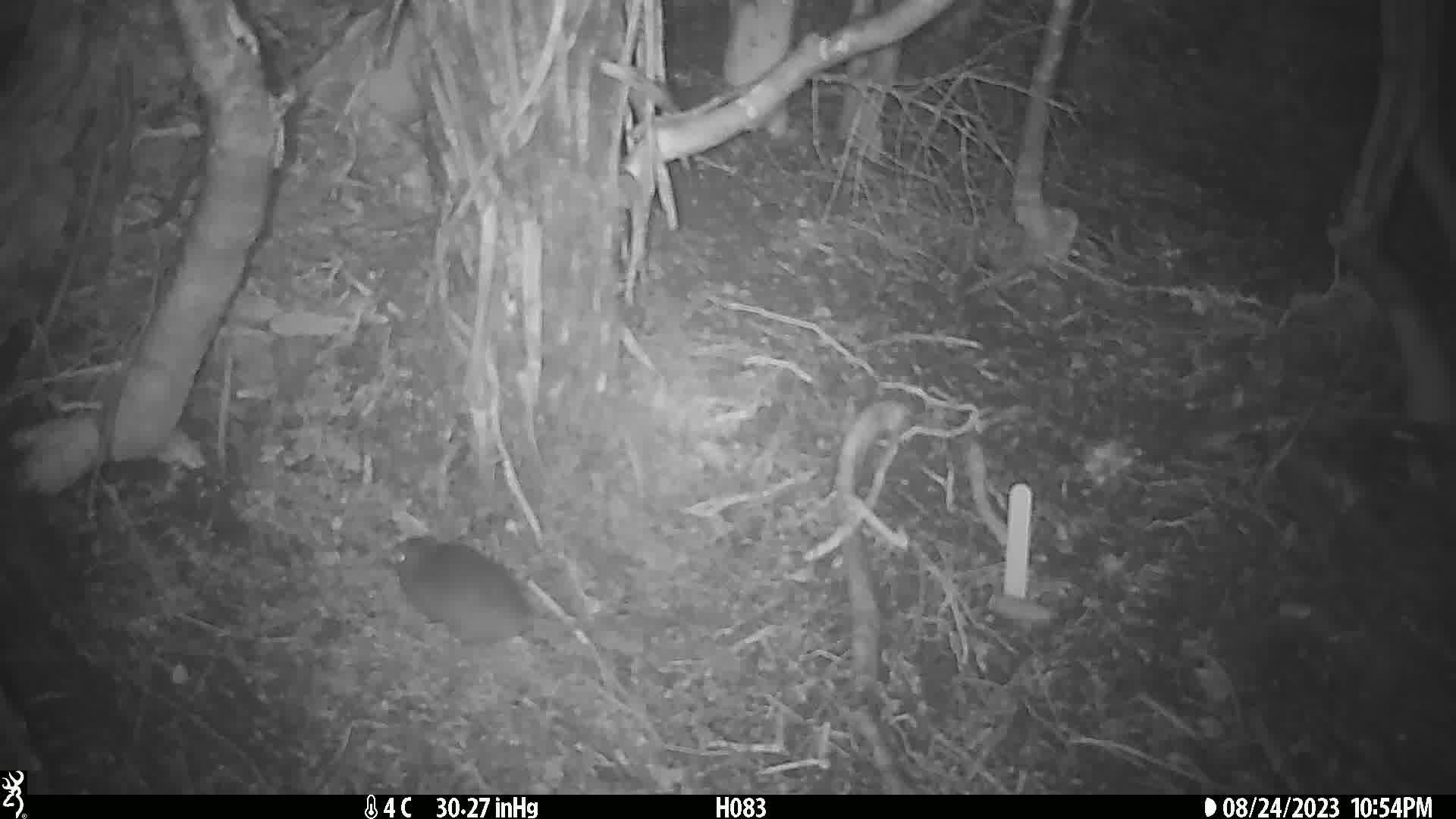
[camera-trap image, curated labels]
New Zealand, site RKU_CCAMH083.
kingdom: Animalia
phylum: Chordata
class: Mammalia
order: Rodentia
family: Muridae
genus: Rattus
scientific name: Rattus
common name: rat